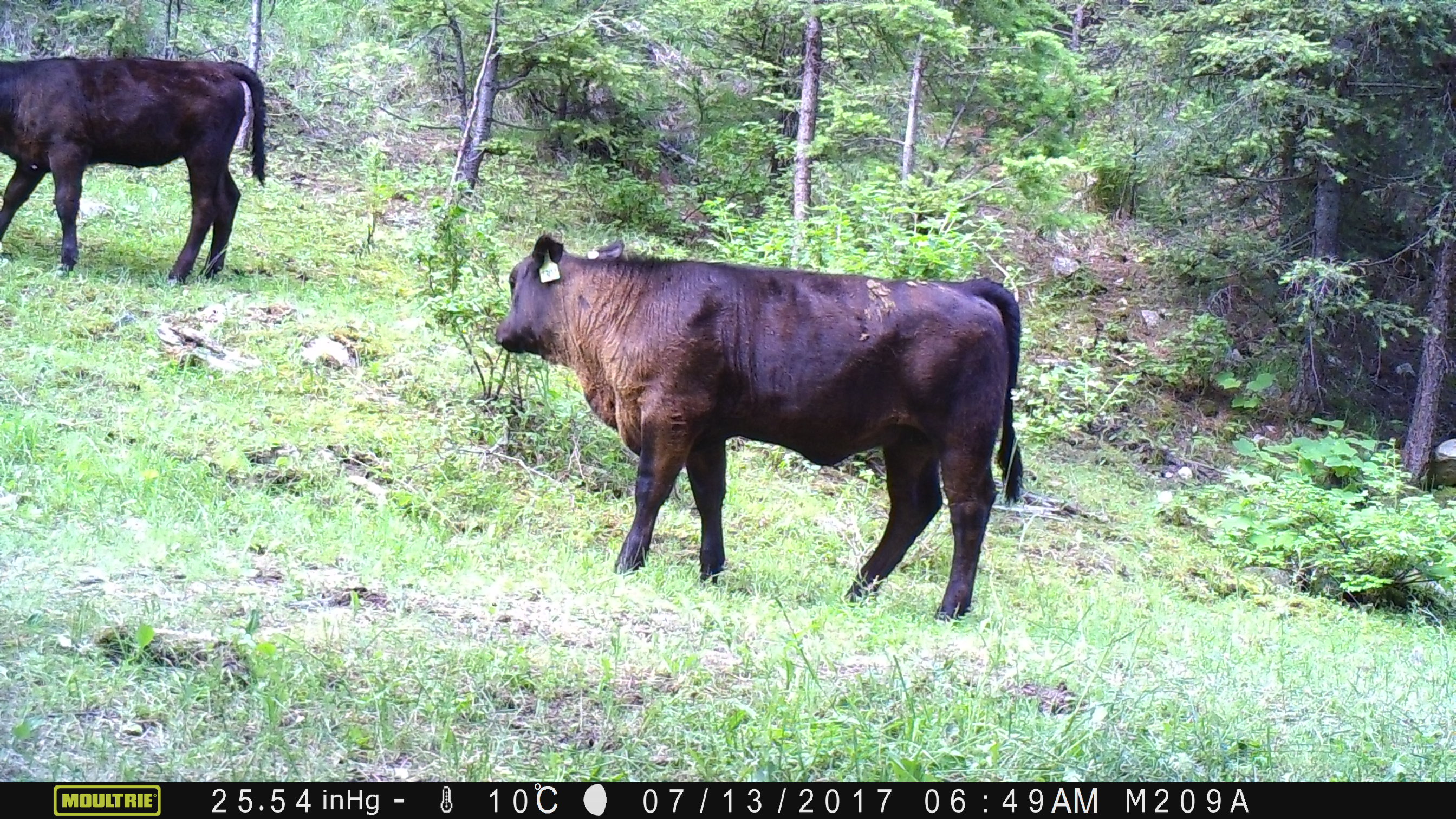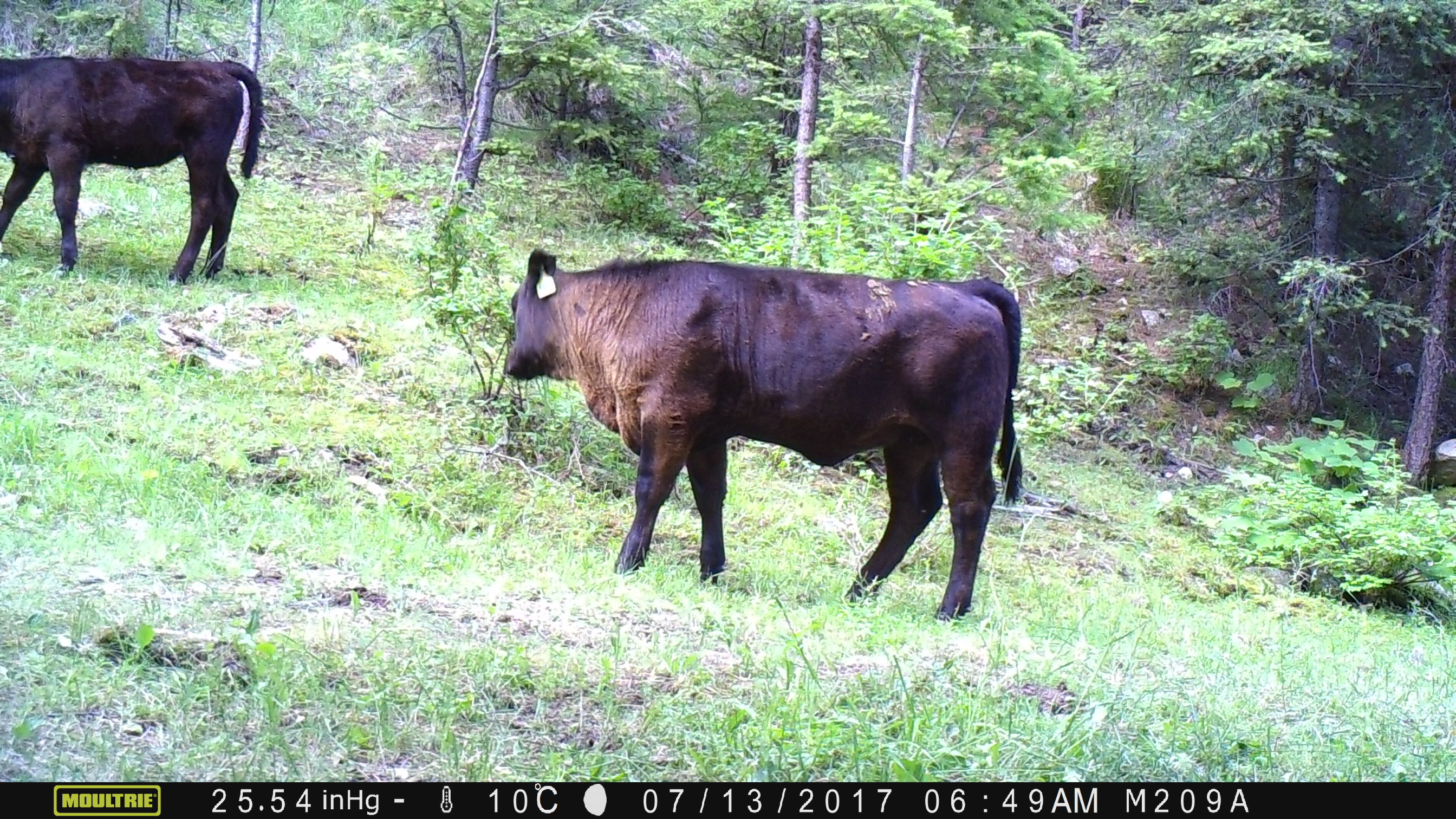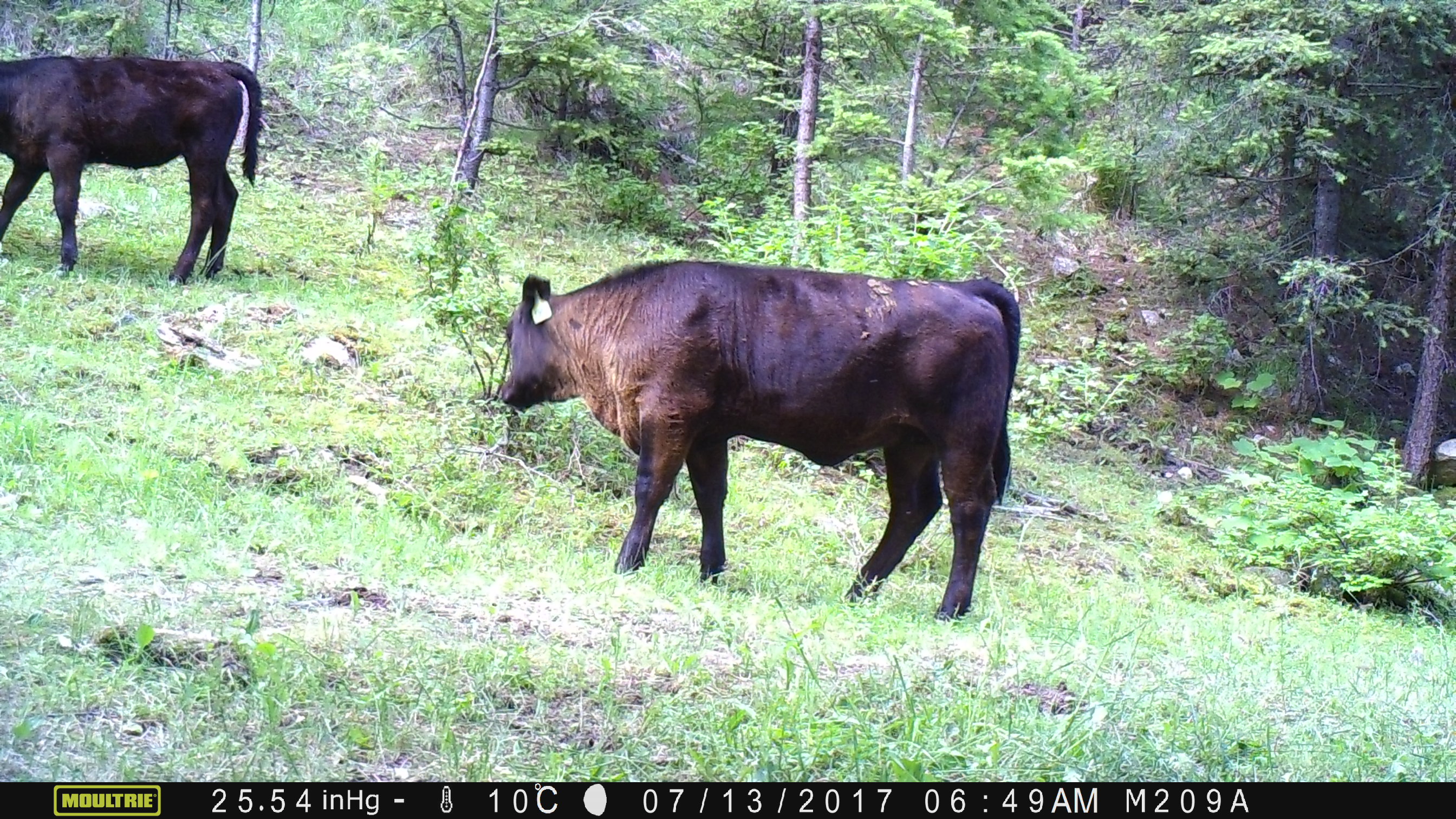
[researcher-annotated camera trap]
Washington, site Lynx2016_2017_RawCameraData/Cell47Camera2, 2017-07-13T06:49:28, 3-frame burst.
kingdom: Animalia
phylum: Chordata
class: Mammalia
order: Artiodactyla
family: Bovidae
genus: Bos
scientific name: Bos taurus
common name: domestic cattle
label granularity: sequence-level